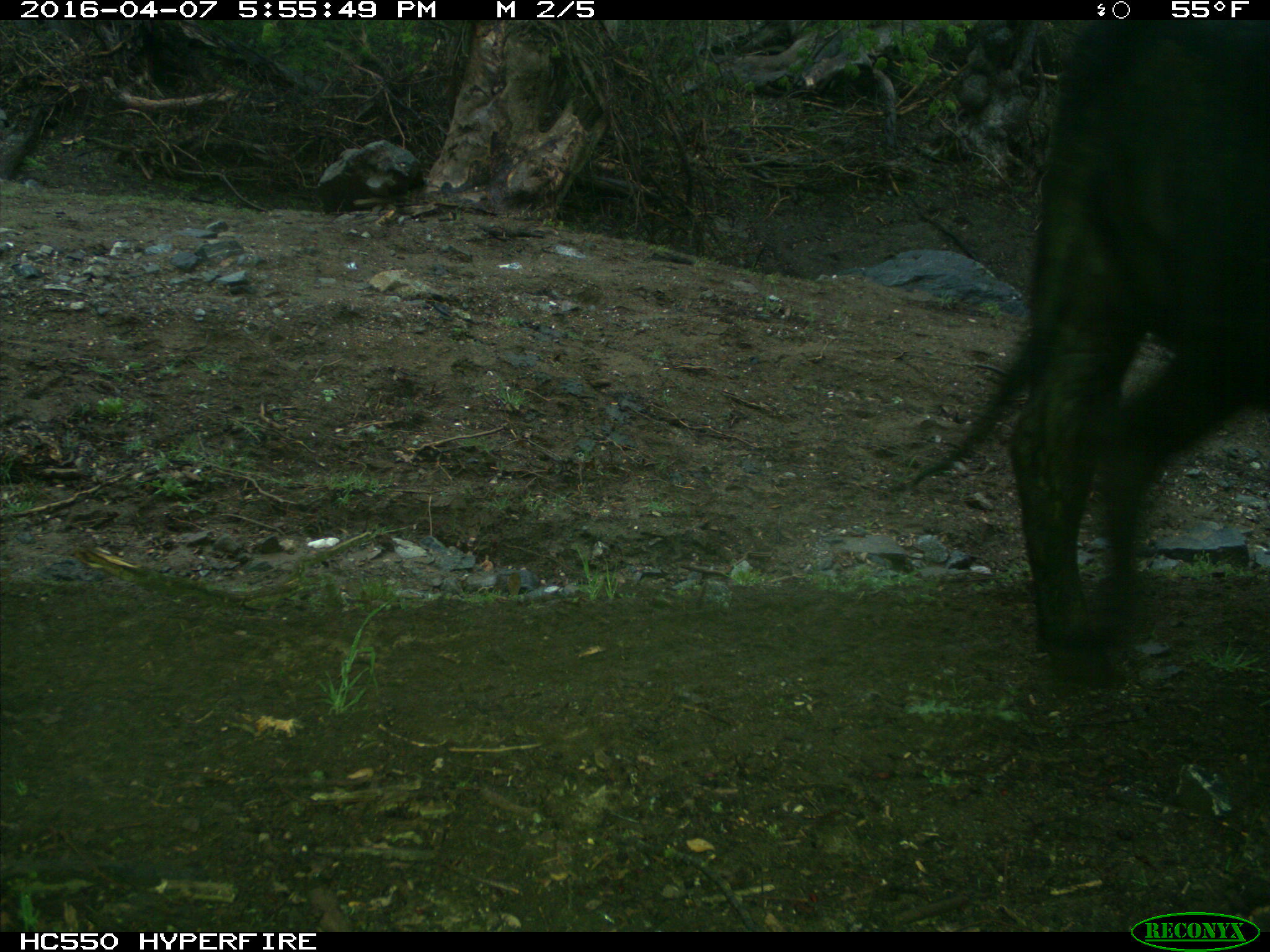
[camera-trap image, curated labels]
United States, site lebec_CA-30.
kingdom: Animalia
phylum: Chordata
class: Mammalia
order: Artiodactyla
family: Bovidae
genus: Bos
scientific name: Bos taurus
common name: domestic cow